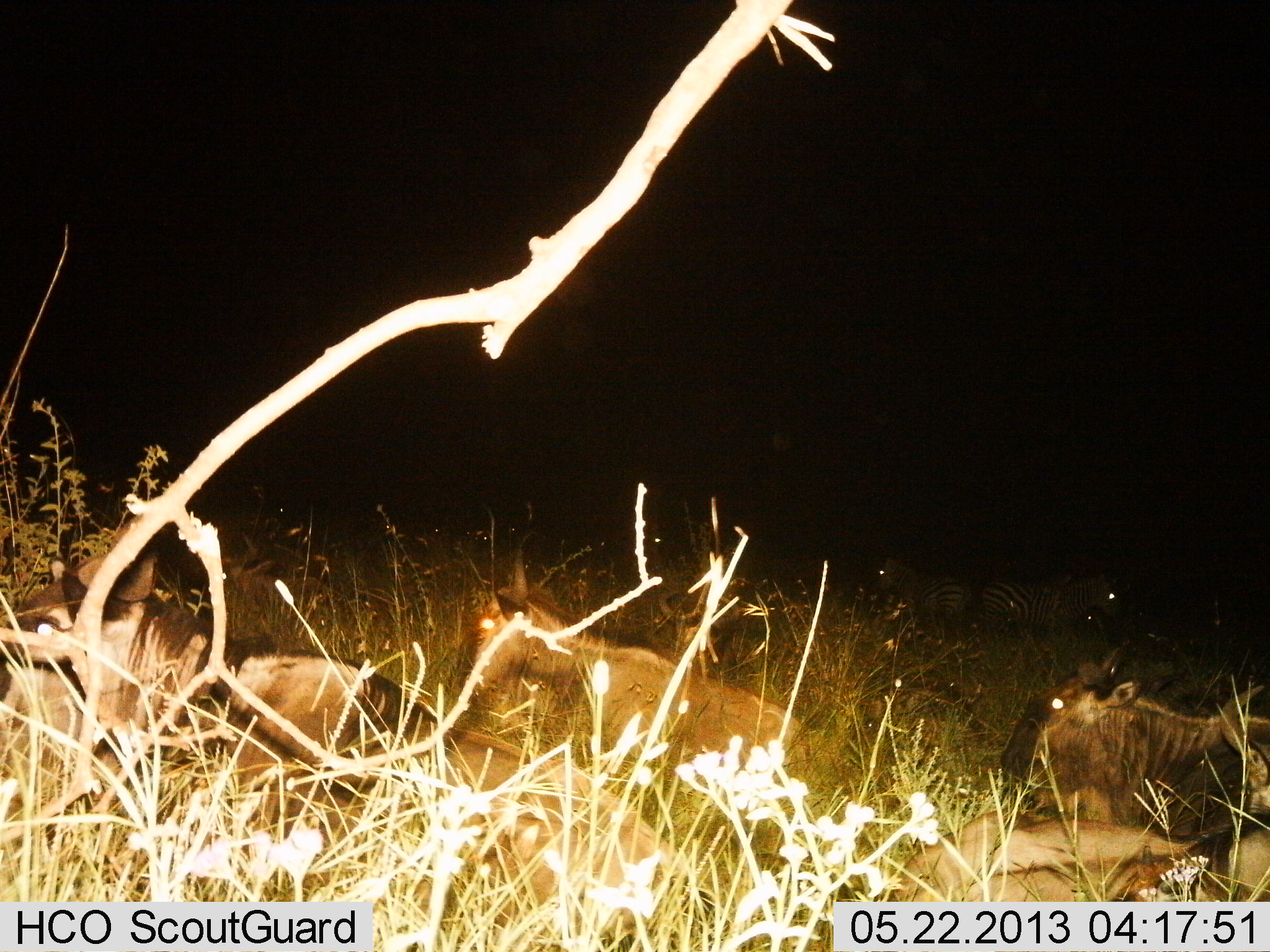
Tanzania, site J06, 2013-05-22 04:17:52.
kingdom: Animalia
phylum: Chordata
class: Mammalia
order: Artiodactyla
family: Bovidae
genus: Connochaetes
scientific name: Connochaetes taurinus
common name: blue wildebeest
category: wildebeest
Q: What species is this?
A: Wildebeest (blue wildebeest) (Connochaetes taurinus).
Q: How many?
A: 4.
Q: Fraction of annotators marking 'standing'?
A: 0%.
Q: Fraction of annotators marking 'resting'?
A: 92%.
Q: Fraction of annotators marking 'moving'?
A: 8%.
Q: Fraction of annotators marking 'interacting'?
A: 0%.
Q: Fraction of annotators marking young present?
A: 0%.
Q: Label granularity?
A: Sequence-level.